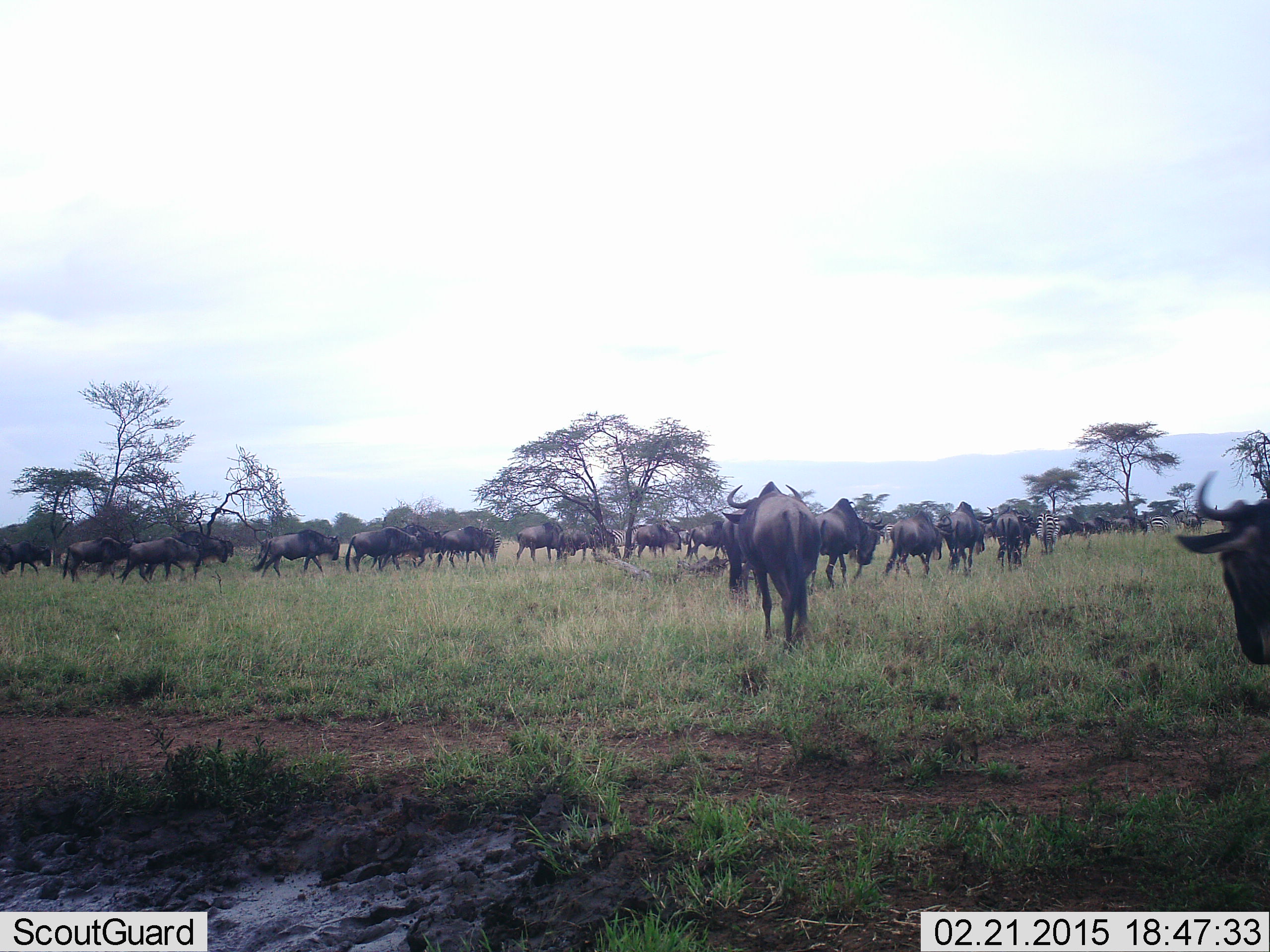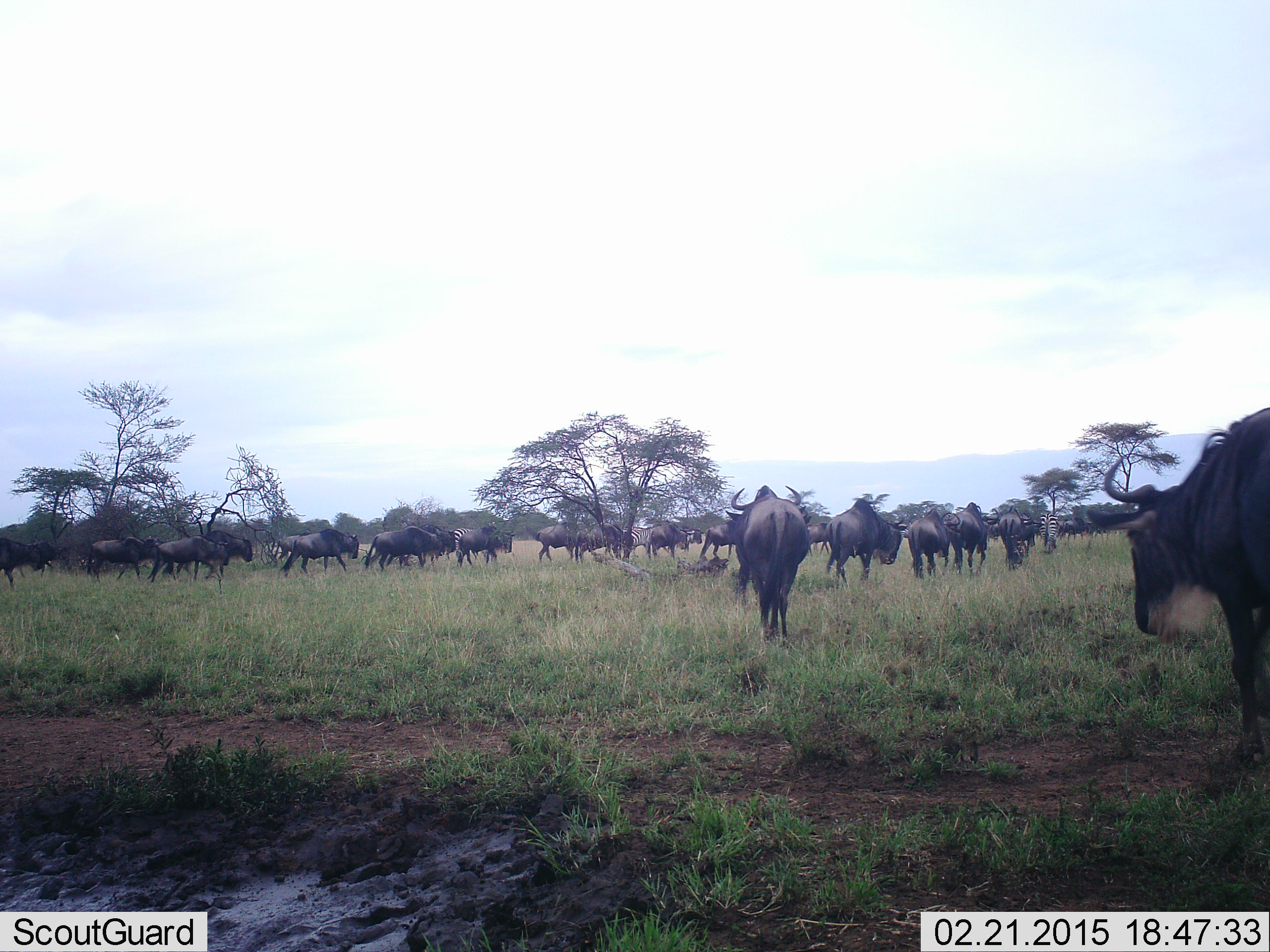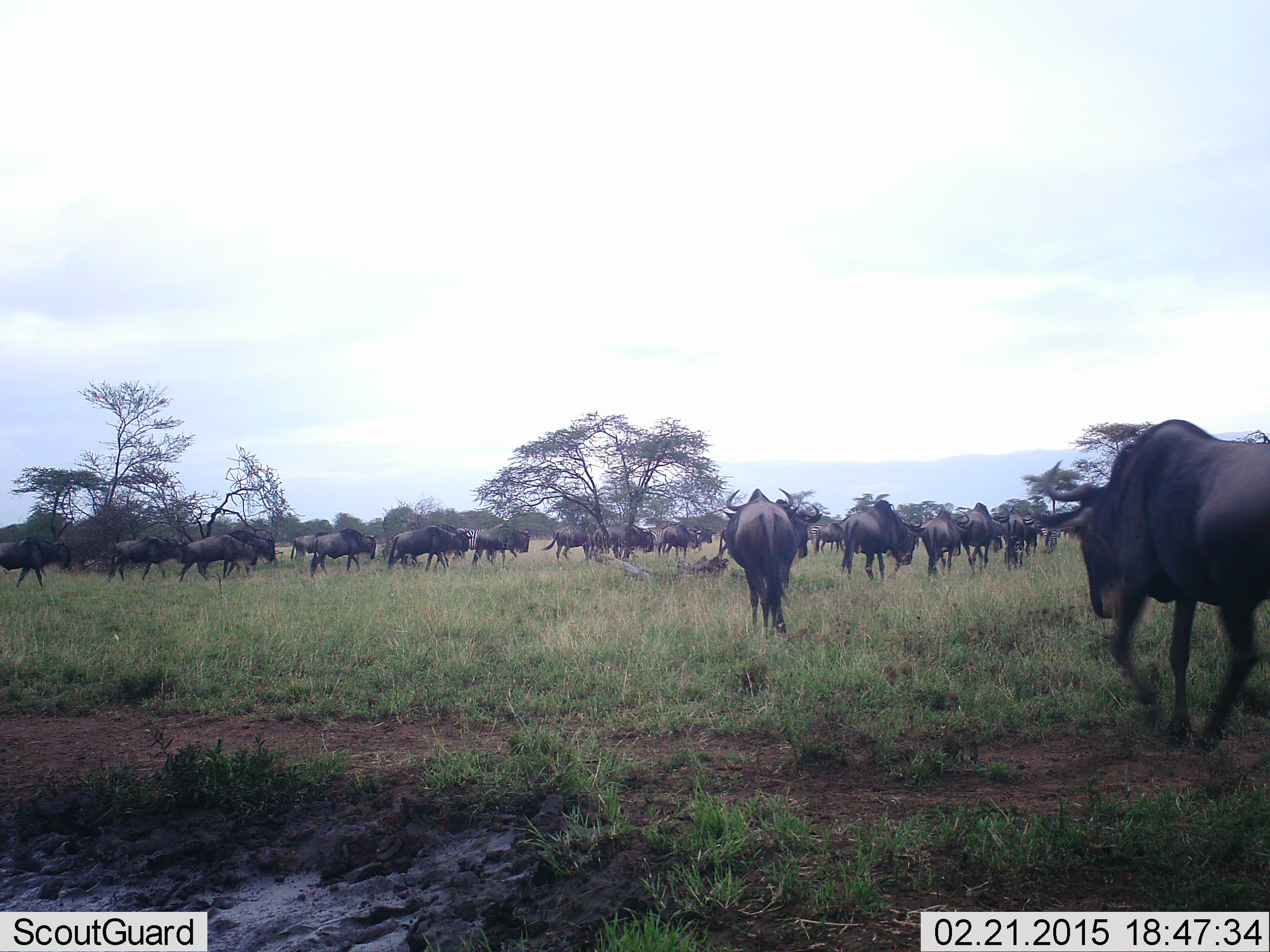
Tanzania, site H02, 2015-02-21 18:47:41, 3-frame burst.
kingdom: Animalia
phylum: Chordata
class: Mammalia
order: Artiodactyla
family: Bovidae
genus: Connochaetes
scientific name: Connochaetes taurinus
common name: blue wildebeest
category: wildebeest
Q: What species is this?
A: Wildebeest (blue wildebeest) (Connochaetes taurinus).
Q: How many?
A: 11-50.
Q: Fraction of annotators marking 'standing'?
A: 9%.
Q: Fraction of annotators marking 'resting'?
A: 0%.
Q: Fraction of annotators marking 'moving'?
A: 100%.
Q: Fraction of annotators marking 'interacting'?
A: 0%.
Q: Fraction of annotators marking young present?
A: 9%.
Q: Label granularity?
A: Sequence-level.